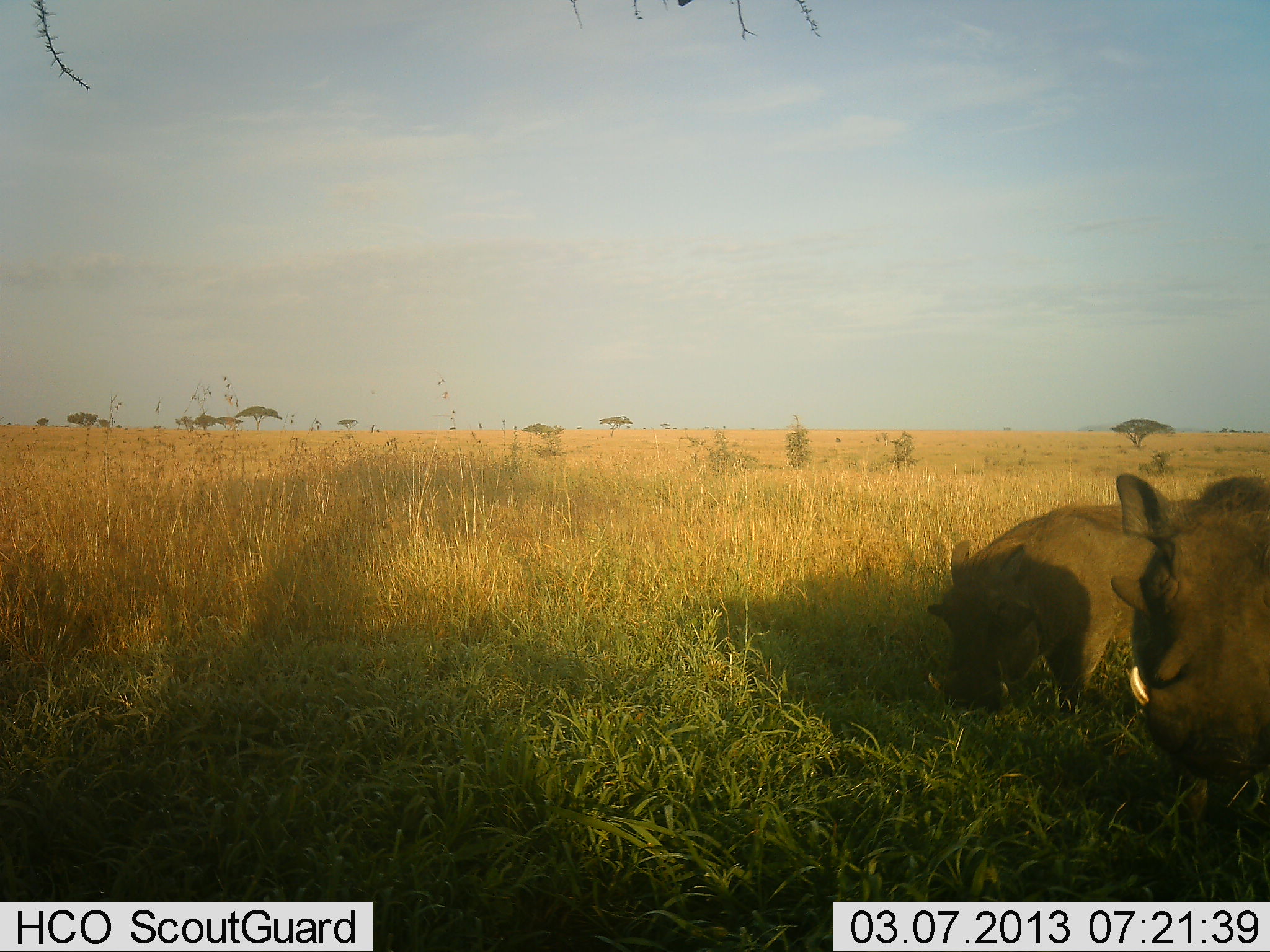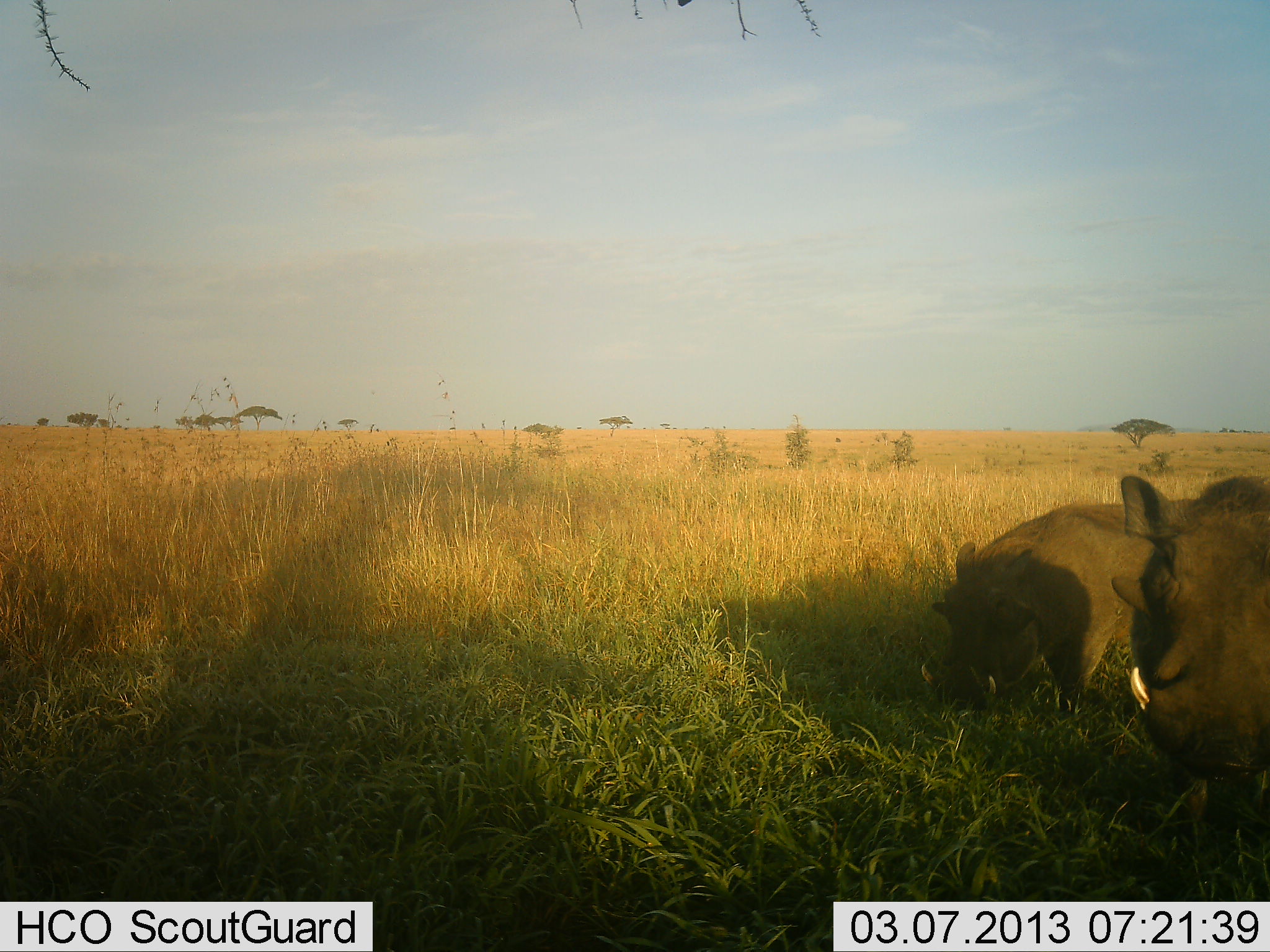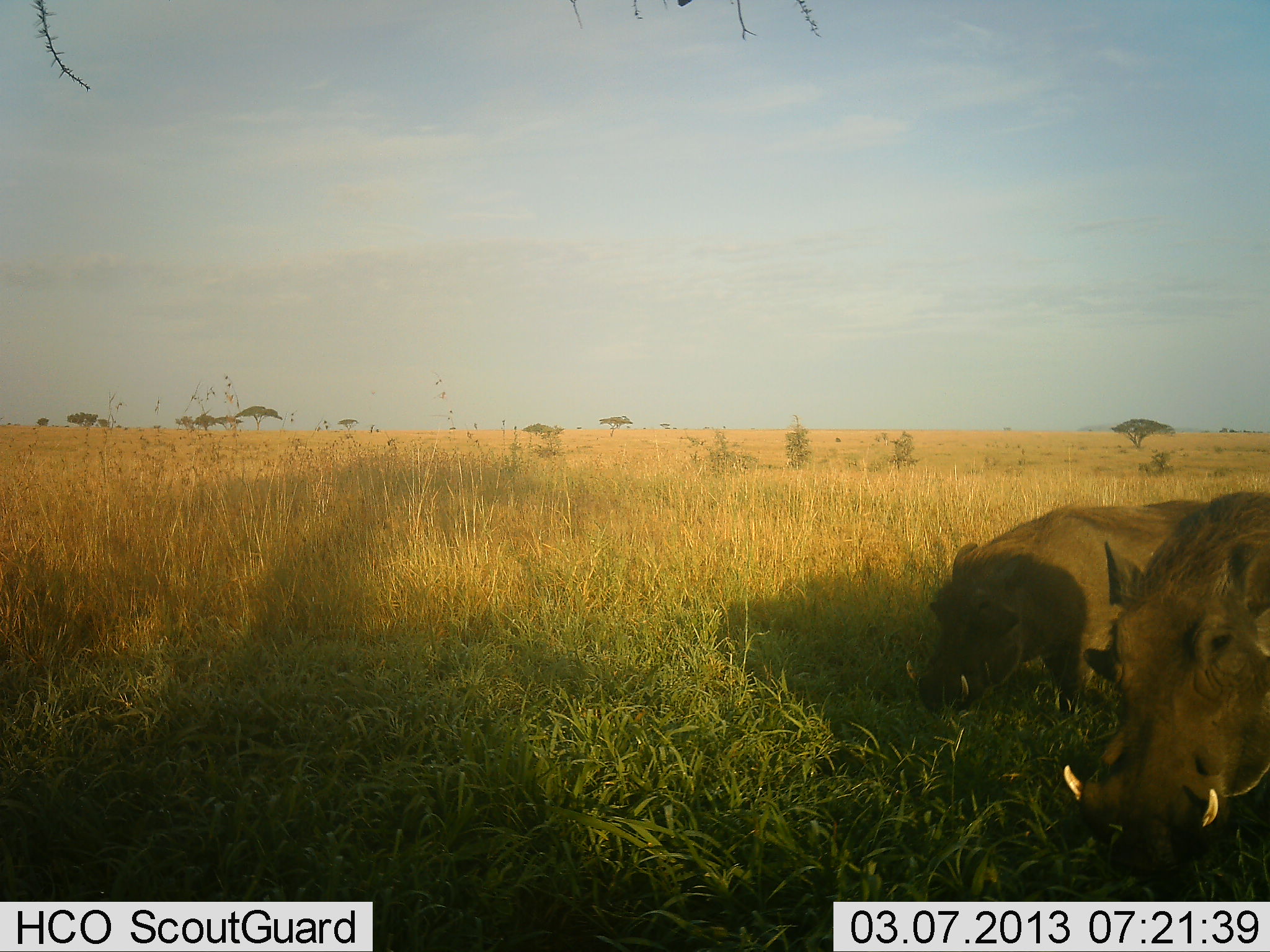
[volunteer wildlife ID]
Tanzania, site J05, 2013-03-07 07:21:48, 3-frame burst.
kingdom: Animalia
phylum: Chordata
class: Mammalia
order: Artiodactyla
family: Suidae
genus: Phacochoerus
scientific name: Phacochoerus africanus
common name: warthog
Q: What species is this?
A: Warthog (Phacochoerus africanus).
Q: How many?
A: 2.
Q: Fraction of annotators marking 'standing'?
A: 39%.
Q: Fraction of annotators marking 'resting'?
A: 6%.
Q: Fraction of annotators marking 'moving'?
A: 6%.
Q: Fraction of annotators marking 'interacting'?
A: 3%.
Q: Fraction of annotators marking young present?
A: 0%.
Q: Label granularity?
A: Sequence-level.